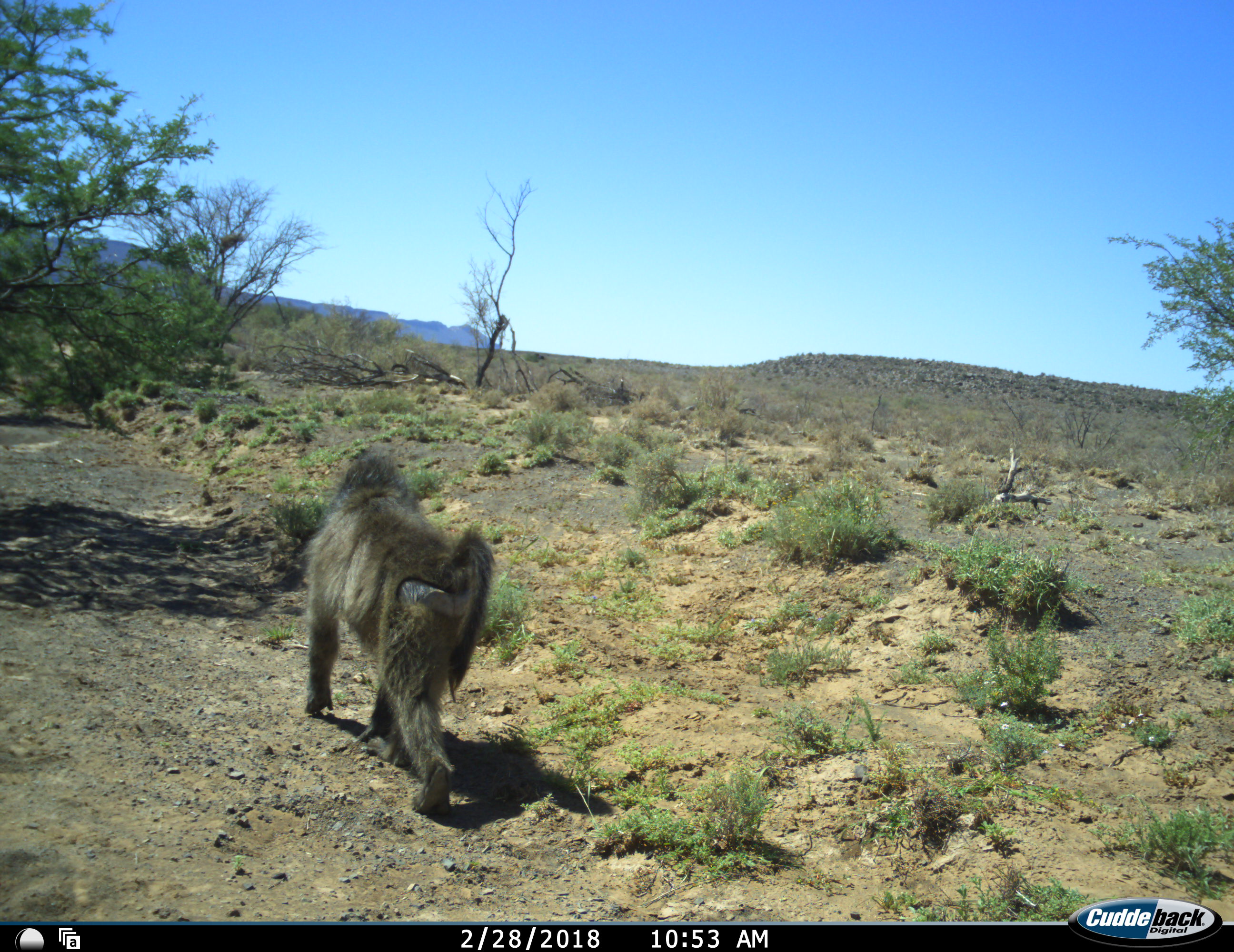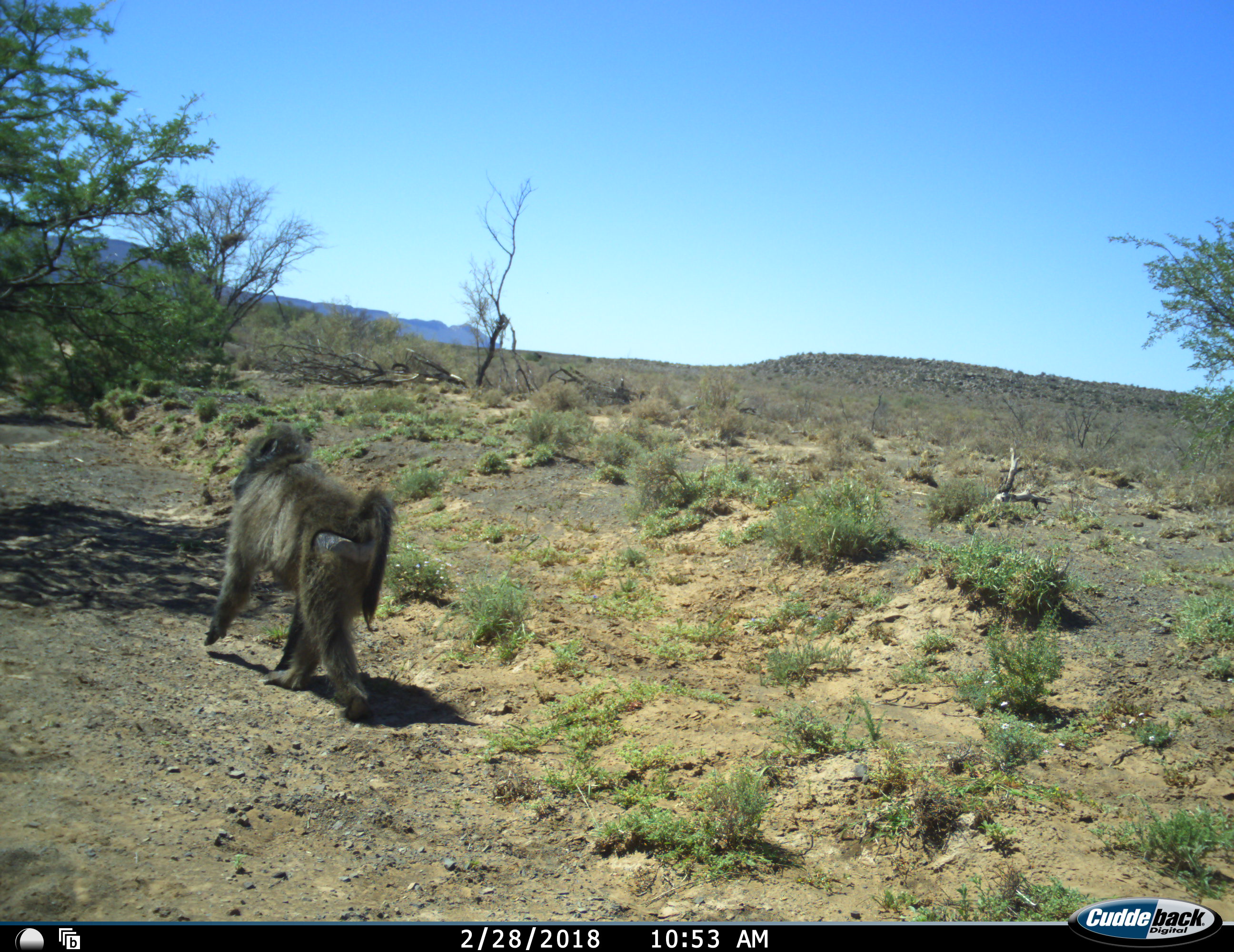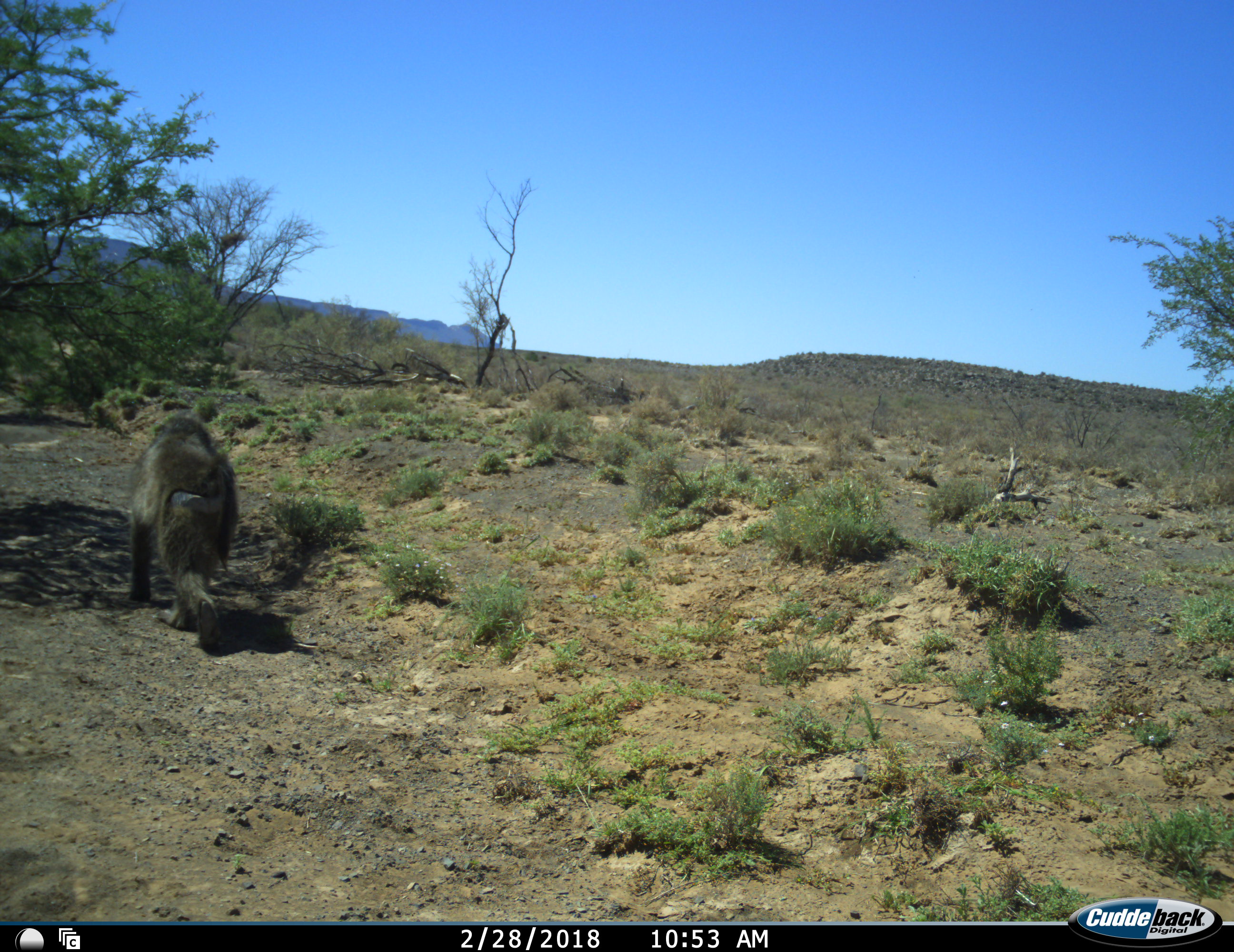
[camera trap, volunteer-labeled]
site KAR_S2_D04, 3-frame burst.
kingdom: Animalia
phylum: Chordata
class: Mammalia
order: Primates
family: Cercopithecidae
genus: Papio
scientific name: Papio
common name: baboon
Baboon (Papio), count 1. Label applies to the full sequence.